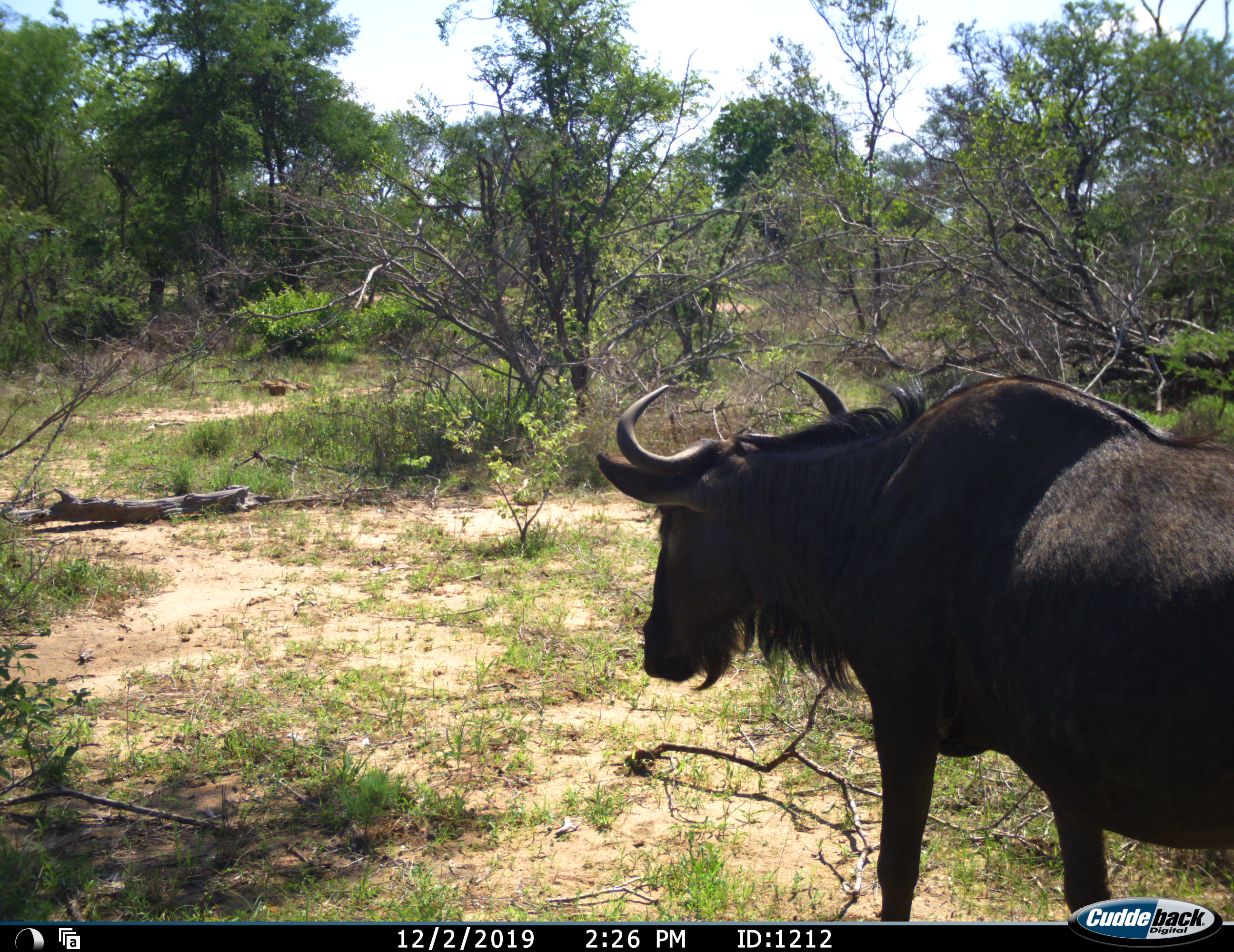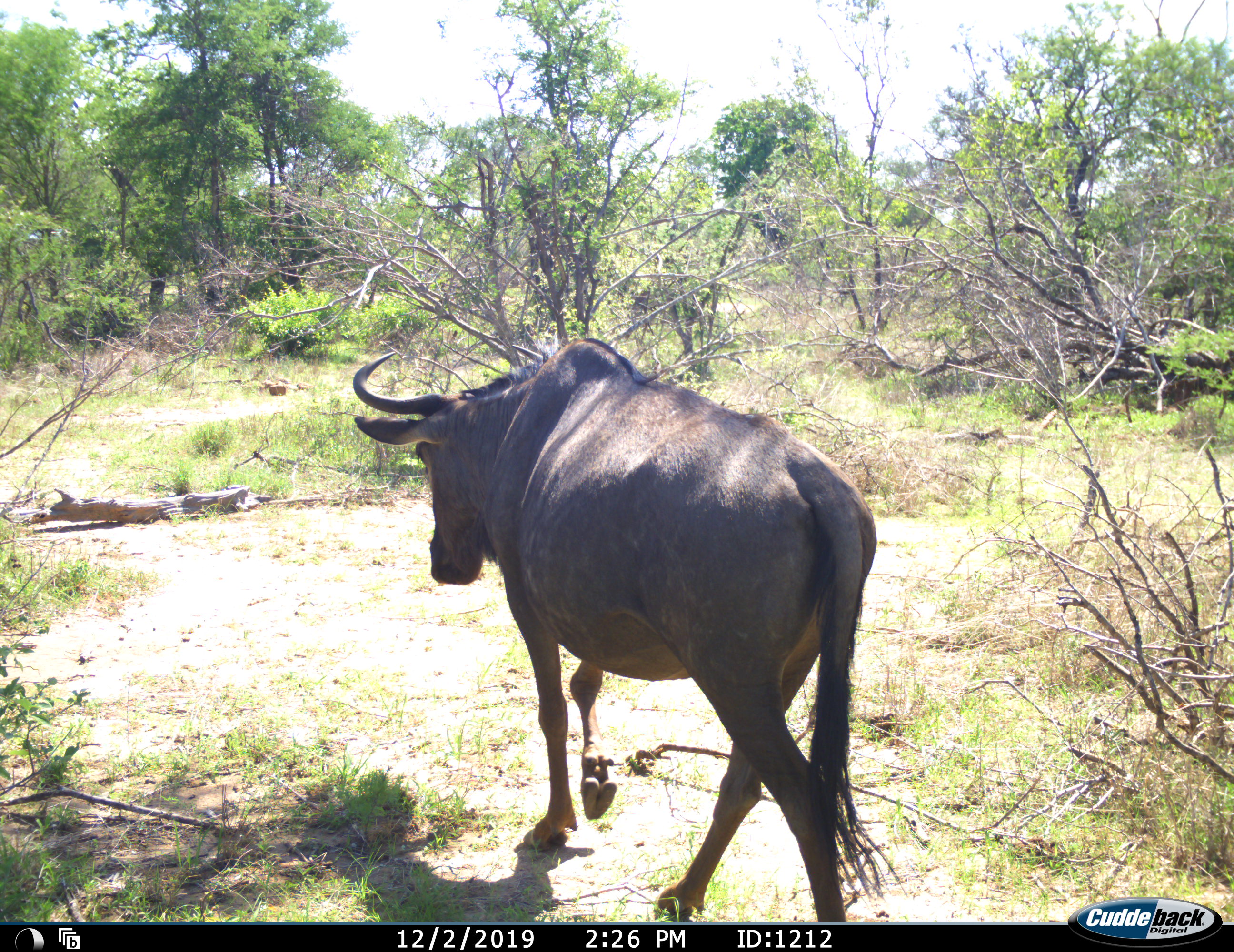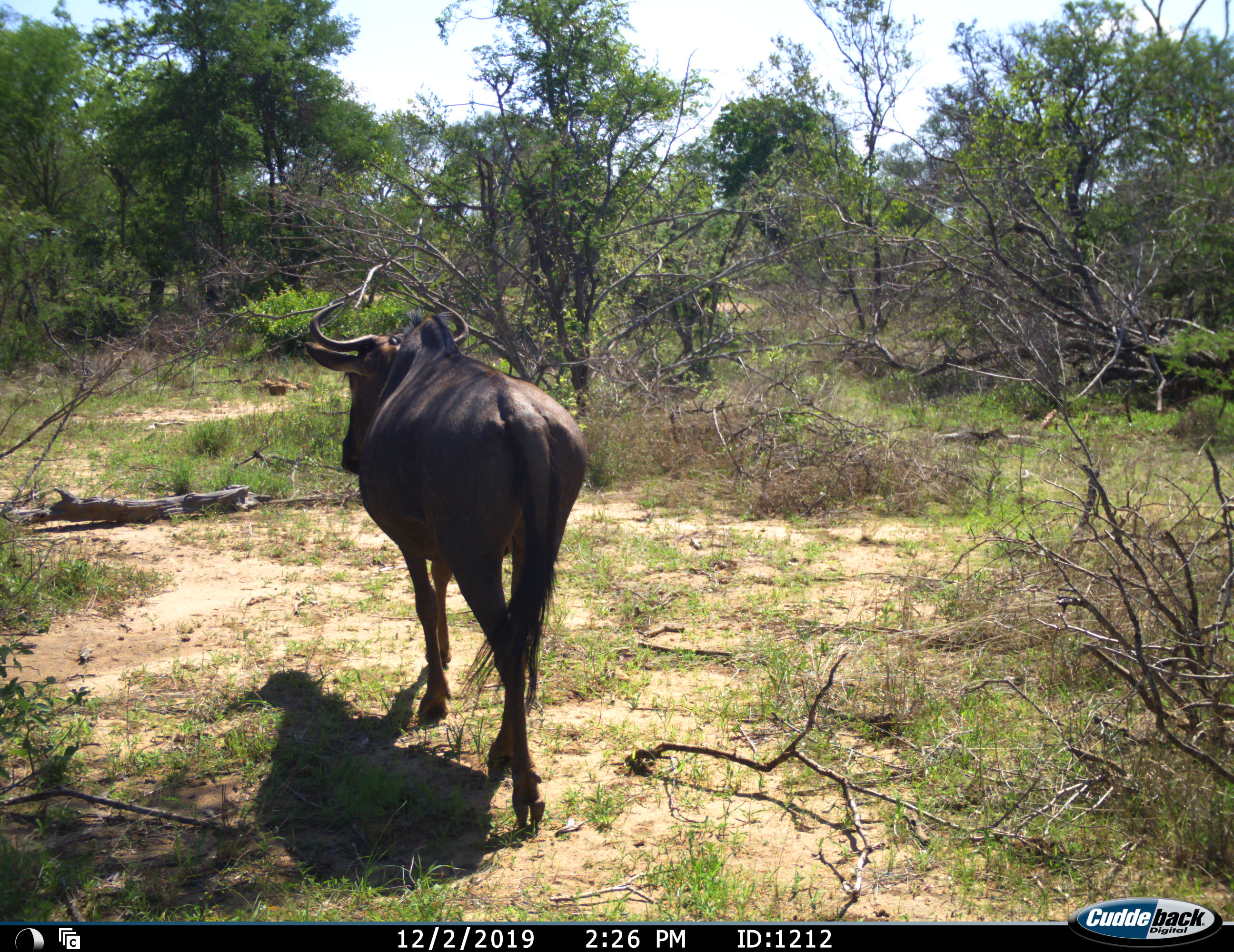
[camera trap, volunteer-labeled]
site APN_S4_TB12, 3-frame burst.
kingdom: Animalia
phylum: Chordata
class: Mammalia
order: Artiodactyla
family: Bovidae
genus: Connochaetes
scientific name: Connochaetes taurinus taurinus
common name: blue wildebeest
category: wildebeestblue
Wildebeestblue (blue wildebeest) (Connochaetes taurinus taurinus), count 1. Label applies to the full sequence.